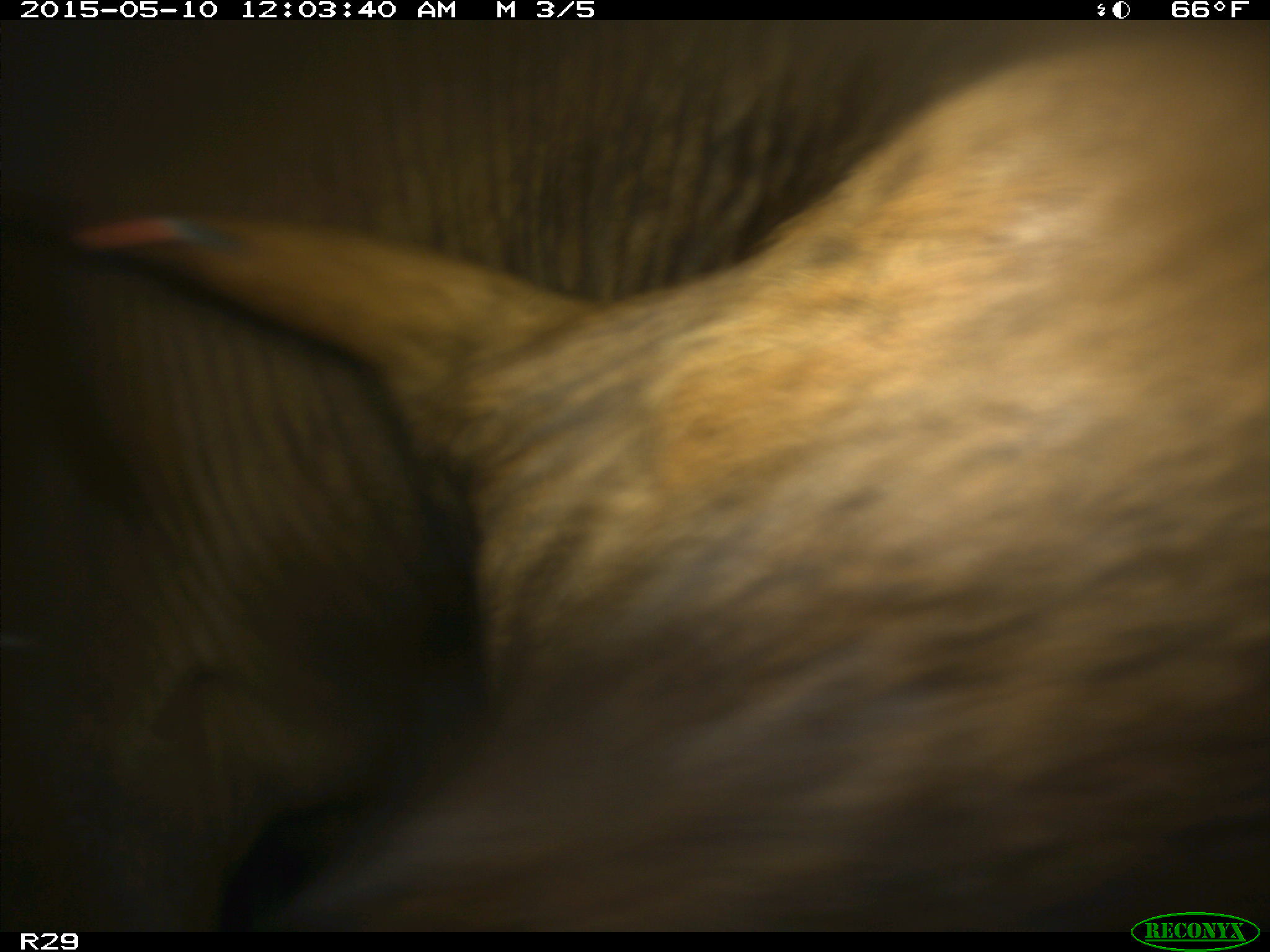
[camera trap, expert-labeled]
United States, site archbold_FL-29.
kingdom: Animalia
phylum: Chordata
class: Mammalia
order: Artiodactyla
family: Bovidae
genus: Bos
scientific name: Bos taurus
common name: domestic cow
Bos taurus (domestic cow).